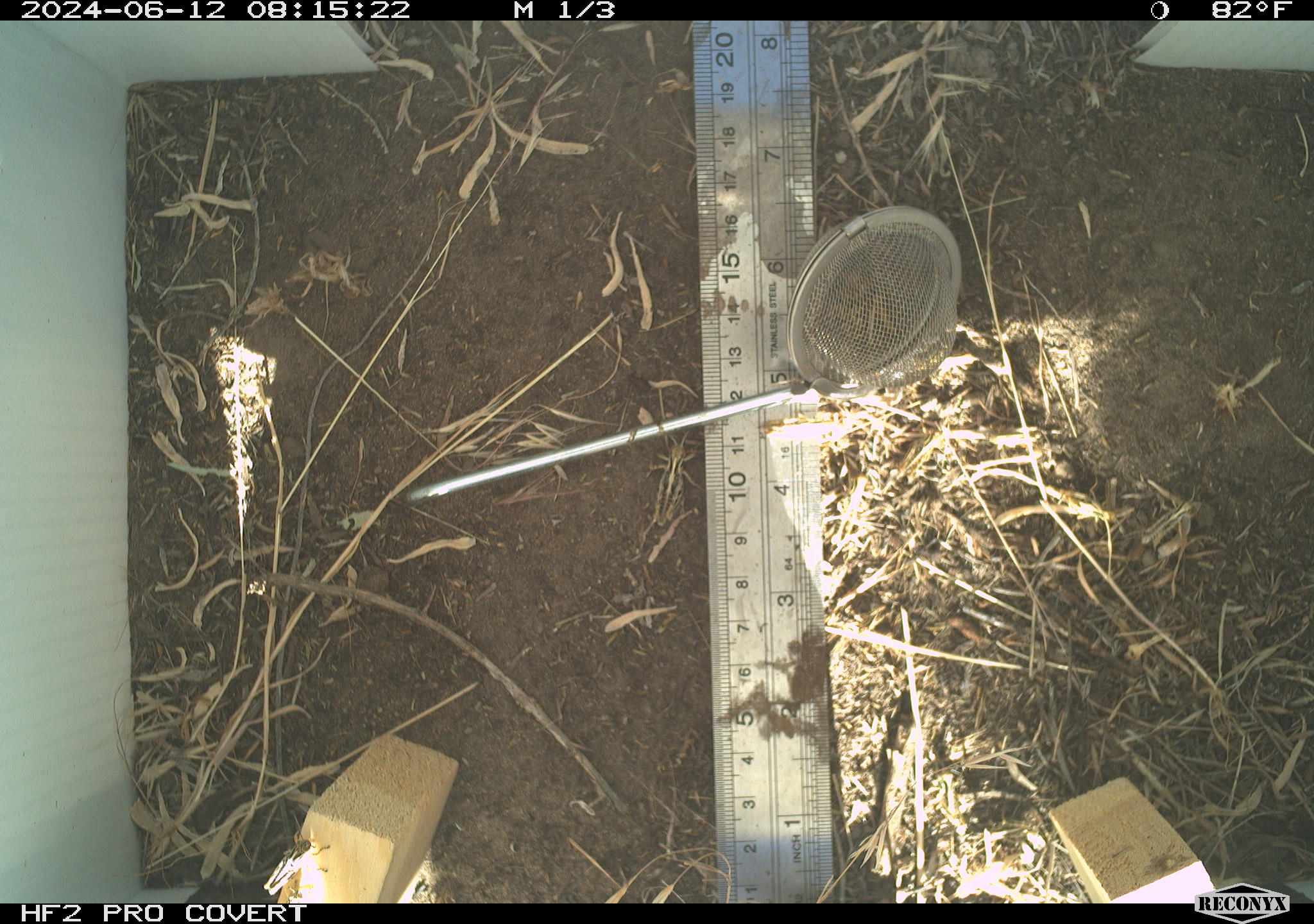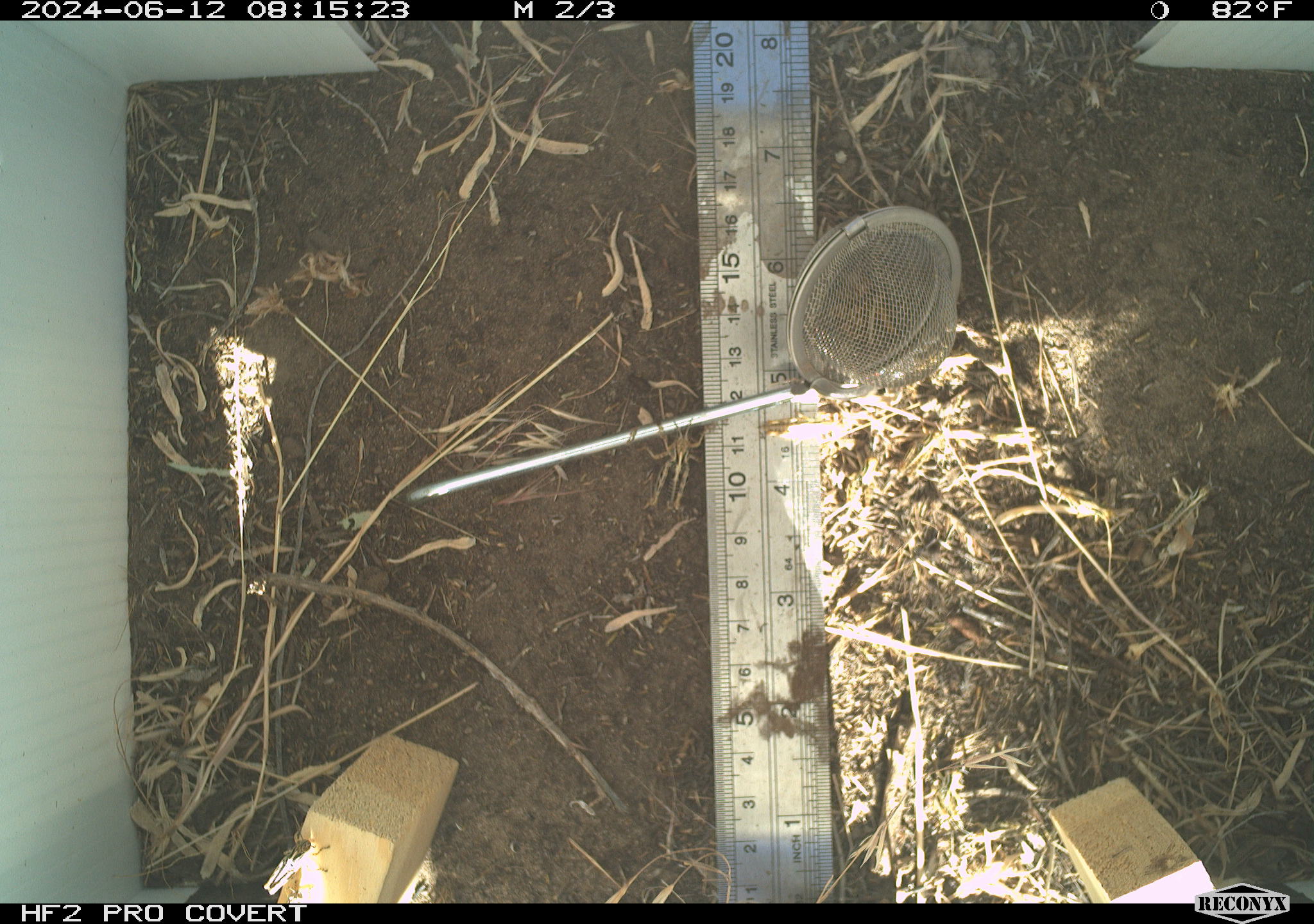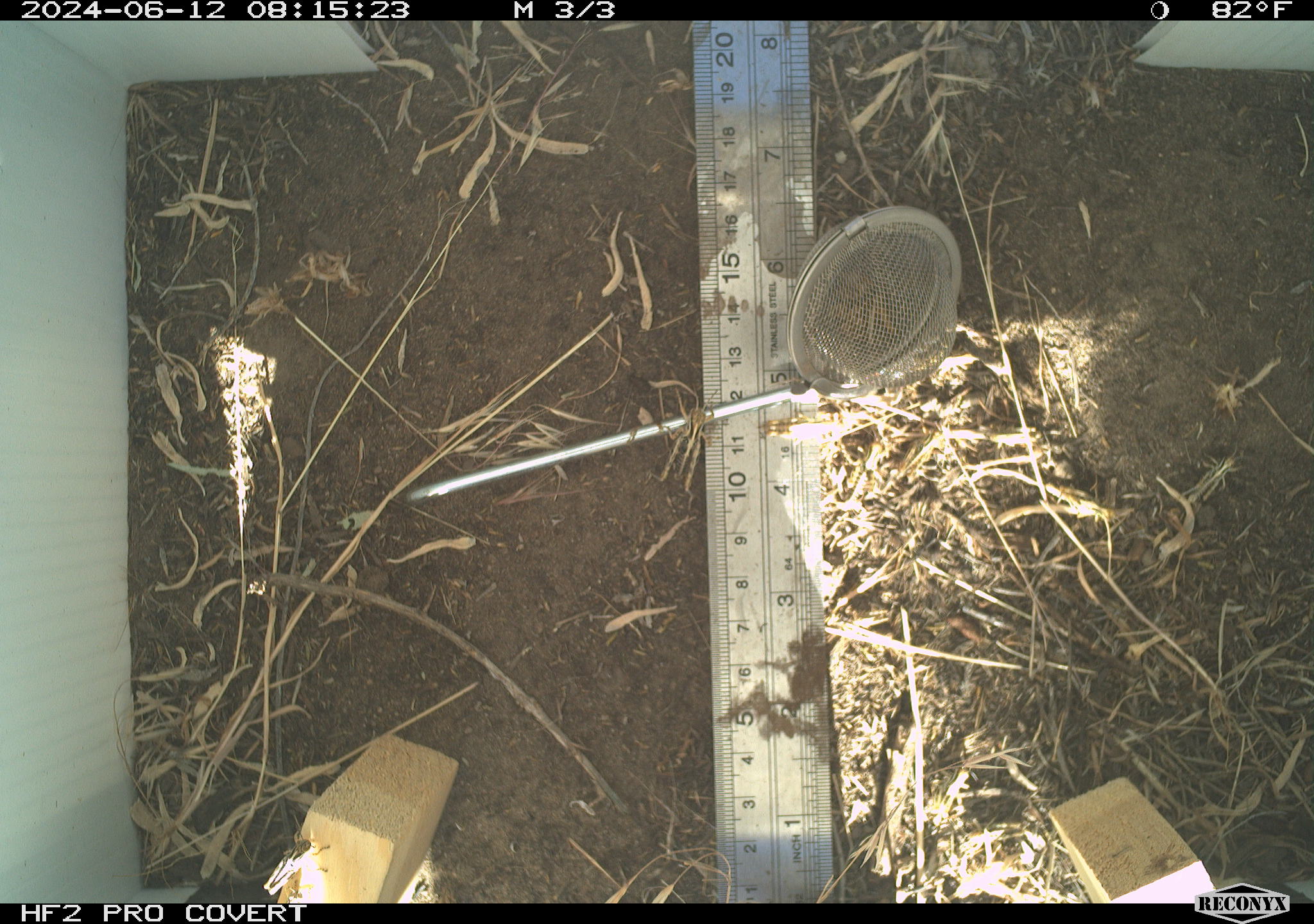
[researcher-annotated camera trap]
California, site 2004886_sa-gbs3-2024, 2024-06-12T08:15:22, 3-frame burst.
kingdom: Animalia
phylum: Arthropoda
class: Insecta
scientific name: Insecta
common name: insect